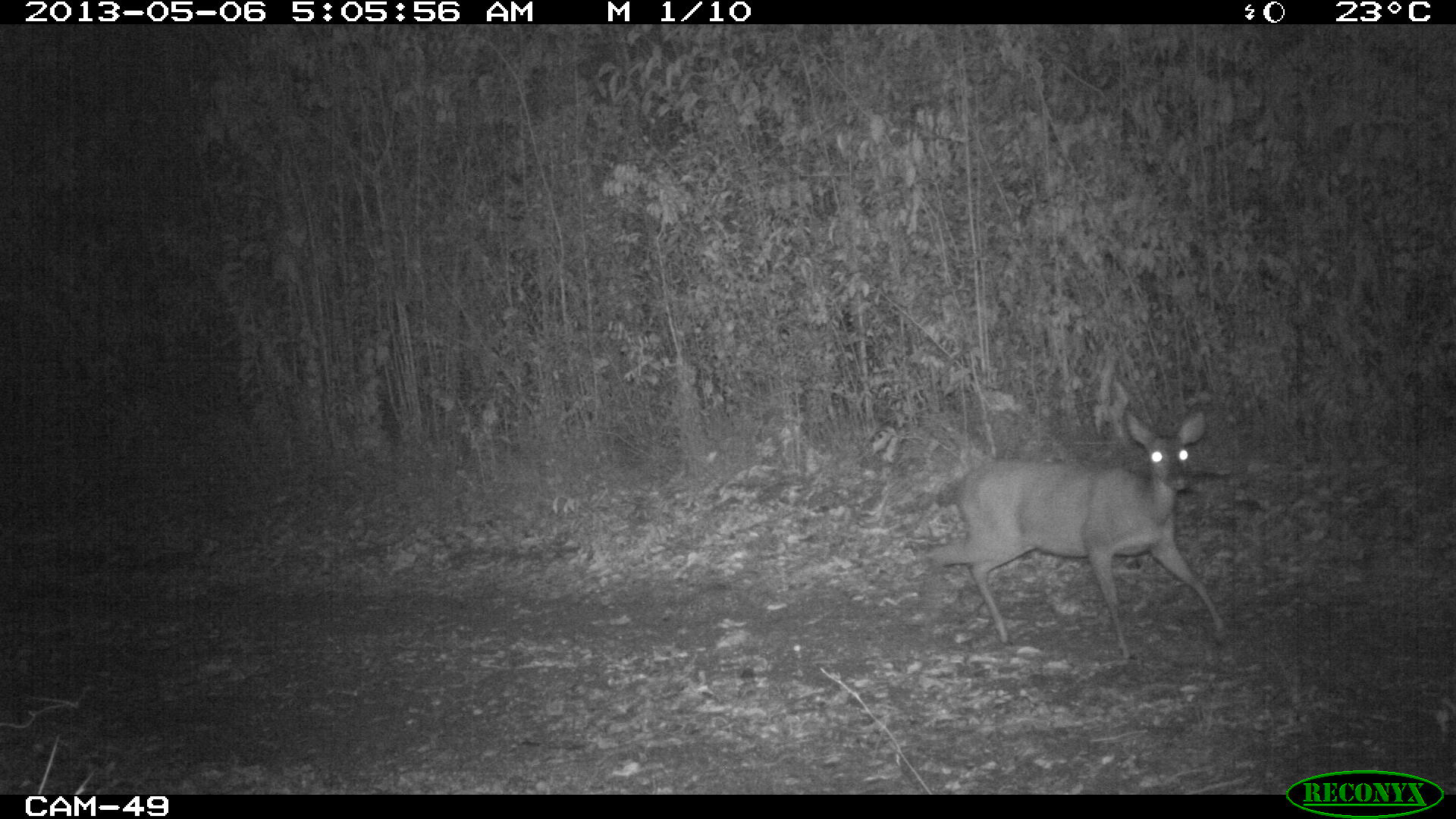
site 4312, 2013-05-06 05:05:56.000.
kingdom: Animalia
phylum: Chordata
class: Mammalia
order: Artiodactyla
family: Cervidae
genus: Odocoileus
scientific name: Odocoileus virginianus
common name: white-tailed deer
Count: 1.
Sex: female.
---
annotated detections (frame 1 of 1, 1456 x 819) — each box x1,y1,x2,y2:
odocoileus virginianus: 931,407,1225,661